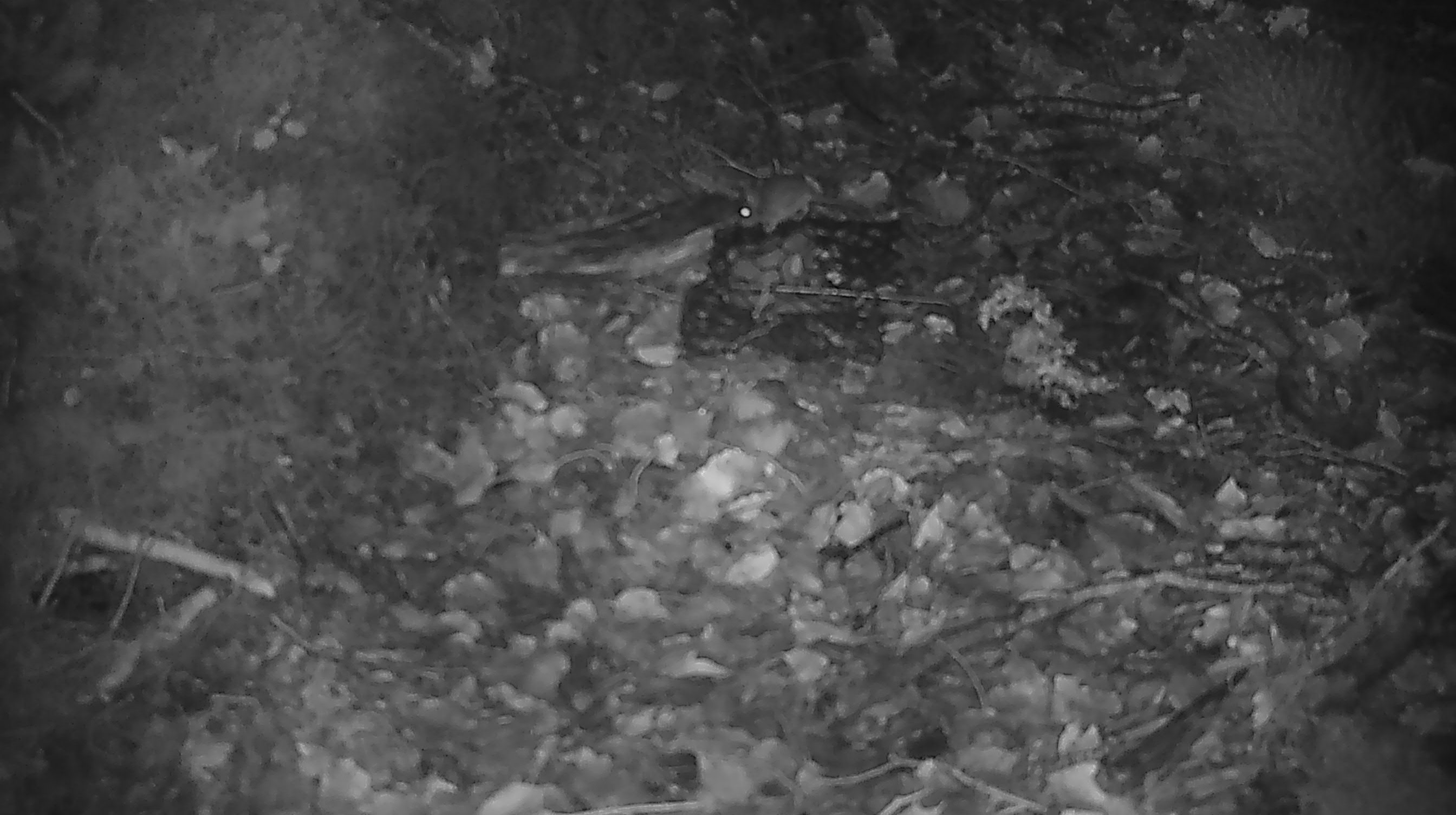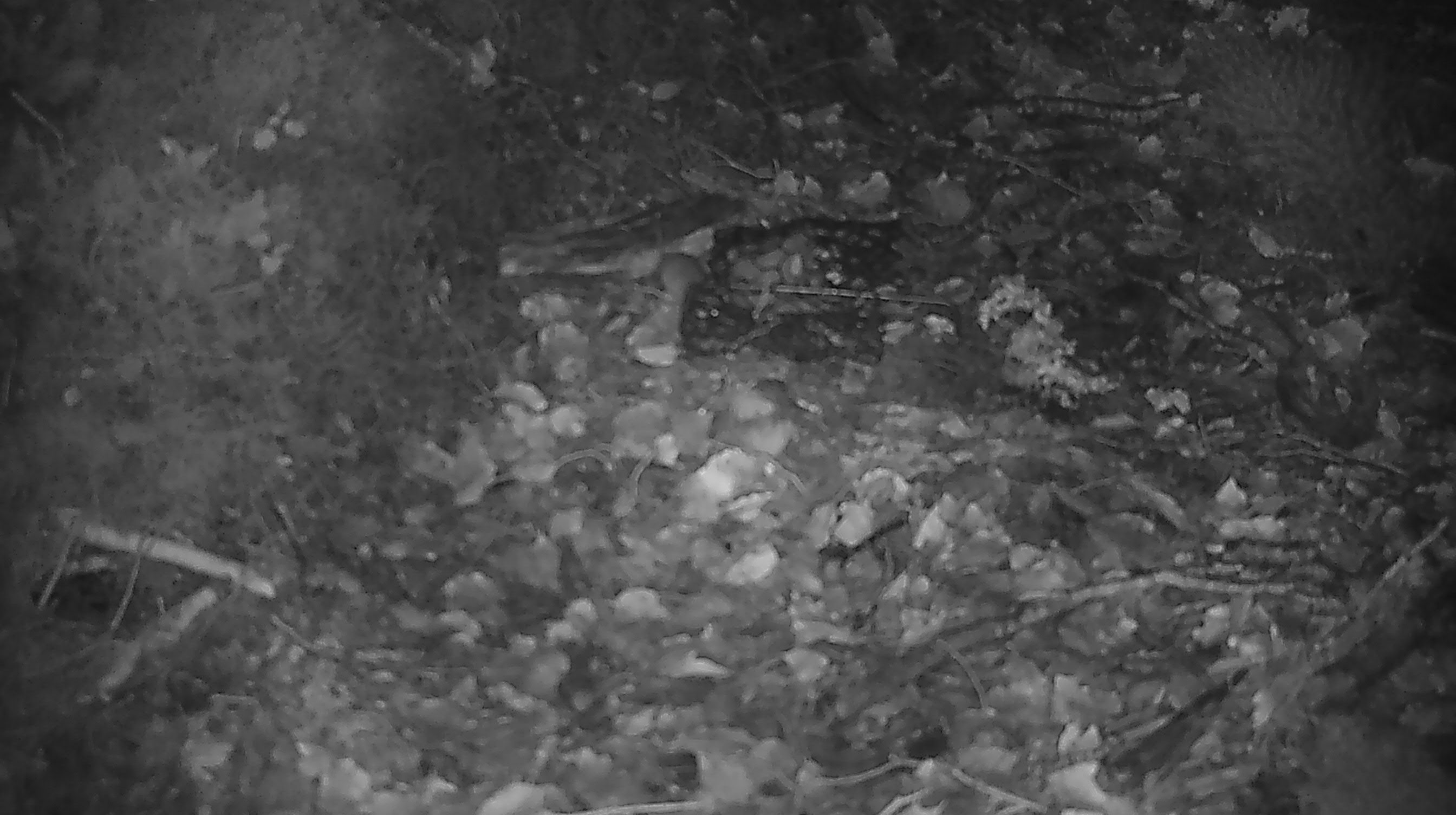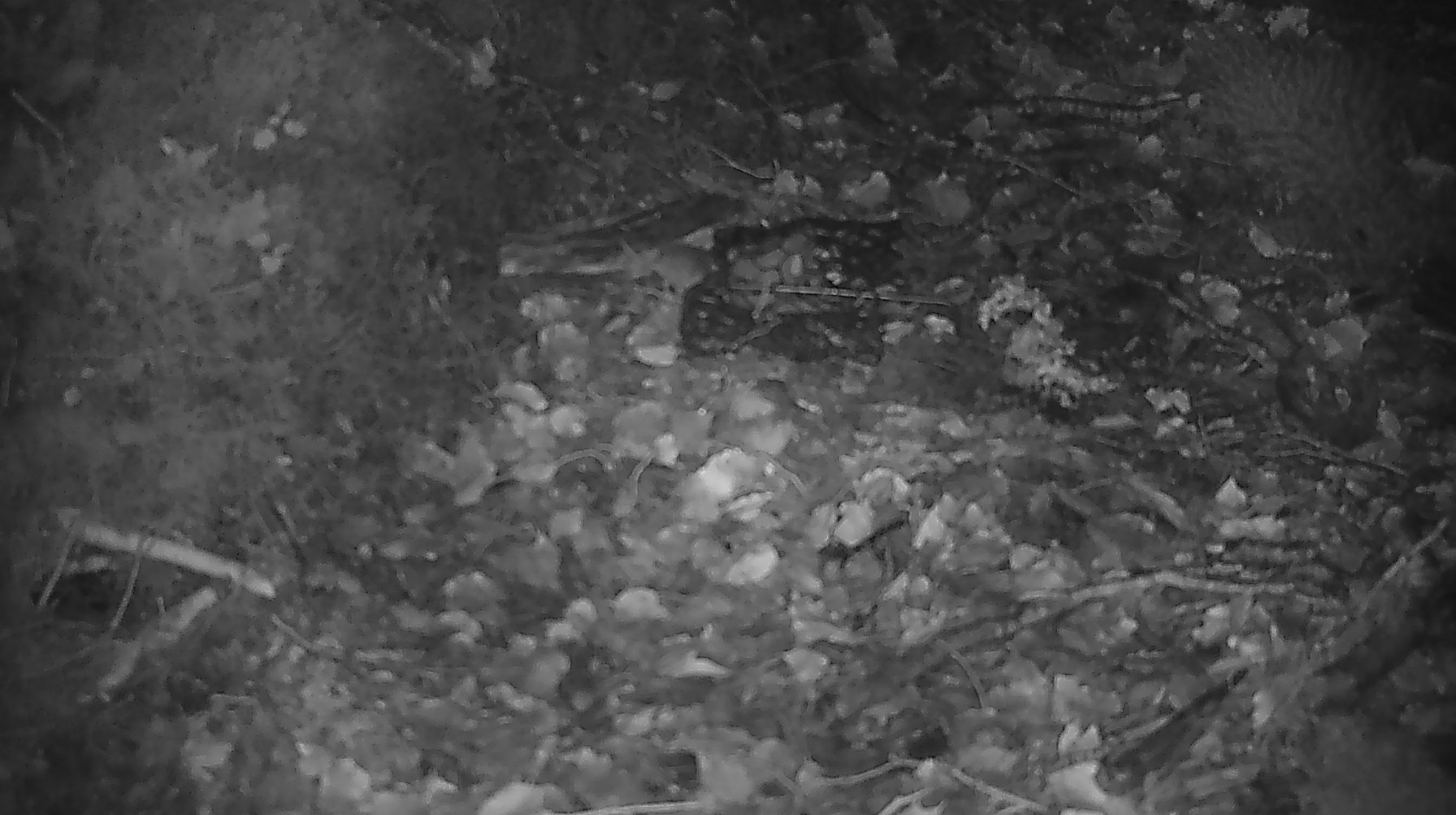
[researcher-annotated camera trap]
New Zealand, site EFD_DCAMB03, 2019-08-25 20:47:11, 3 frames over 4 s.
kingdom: Animalia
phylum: Chordata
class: Mammalia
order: Rodentia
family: Muridae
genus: Mus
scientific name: Mus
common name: mouse